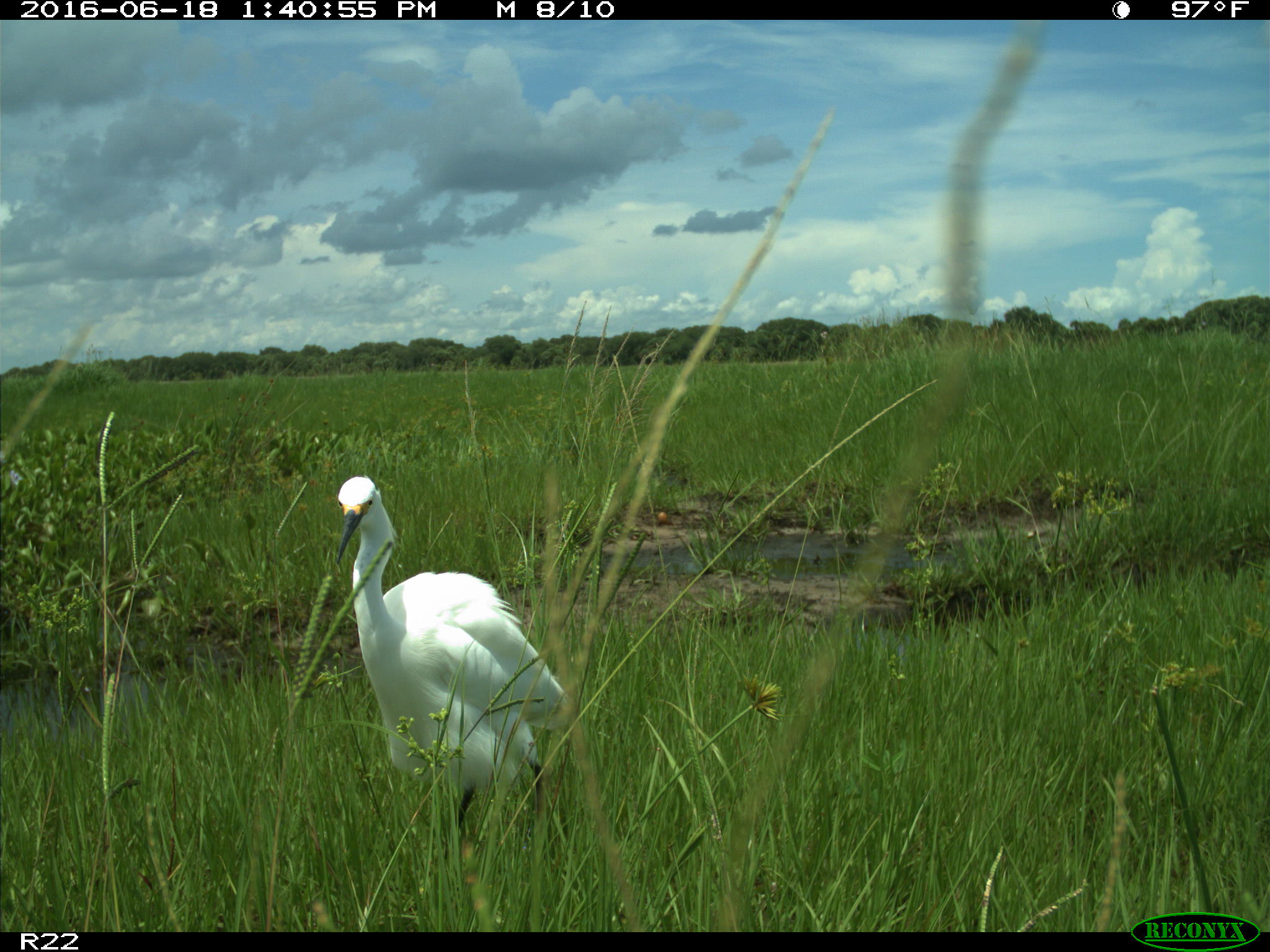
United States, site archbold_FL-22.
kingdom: Animalia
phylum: Chordata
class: Aves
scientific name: Aves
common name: birds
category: unidentified bird